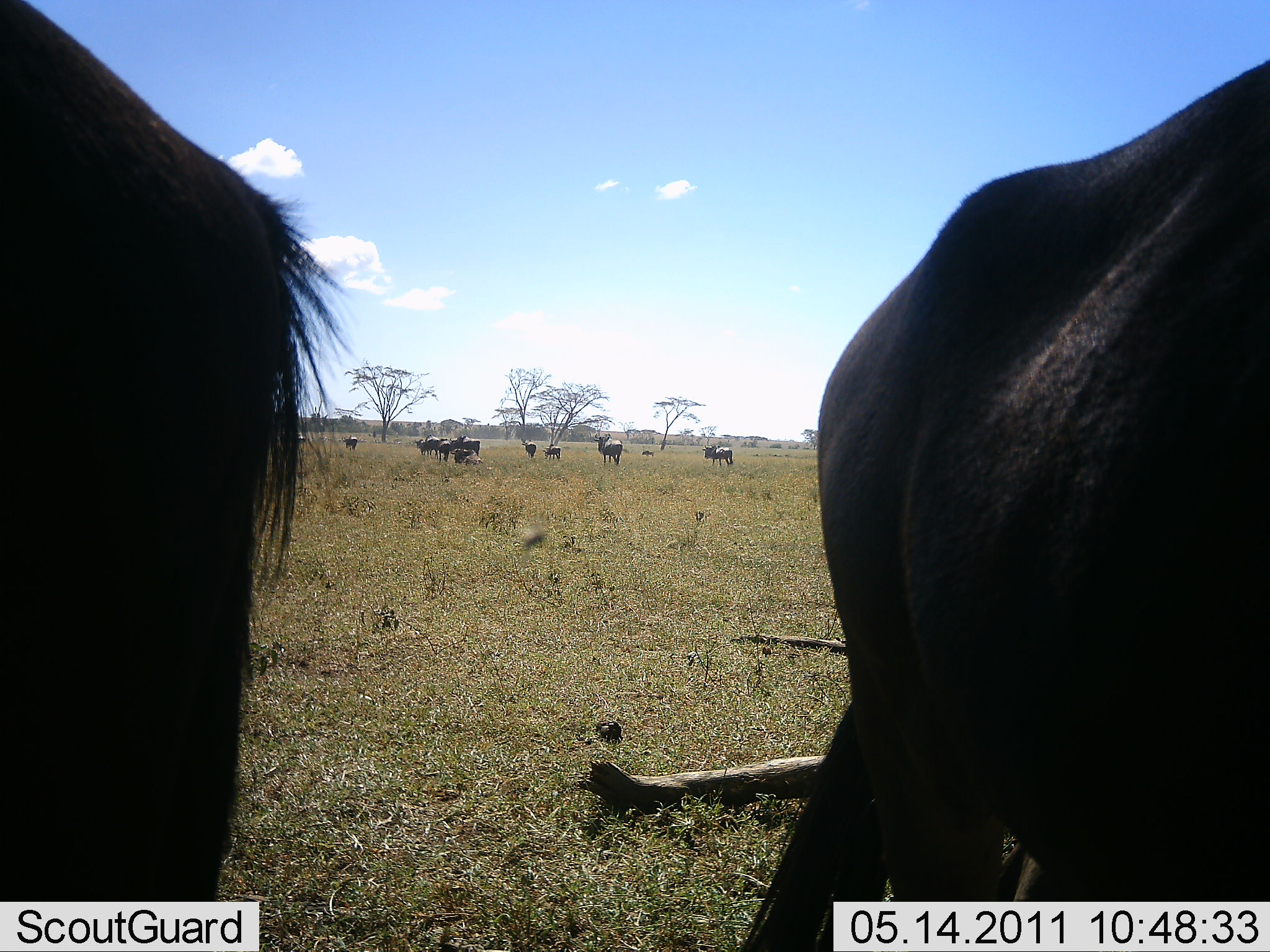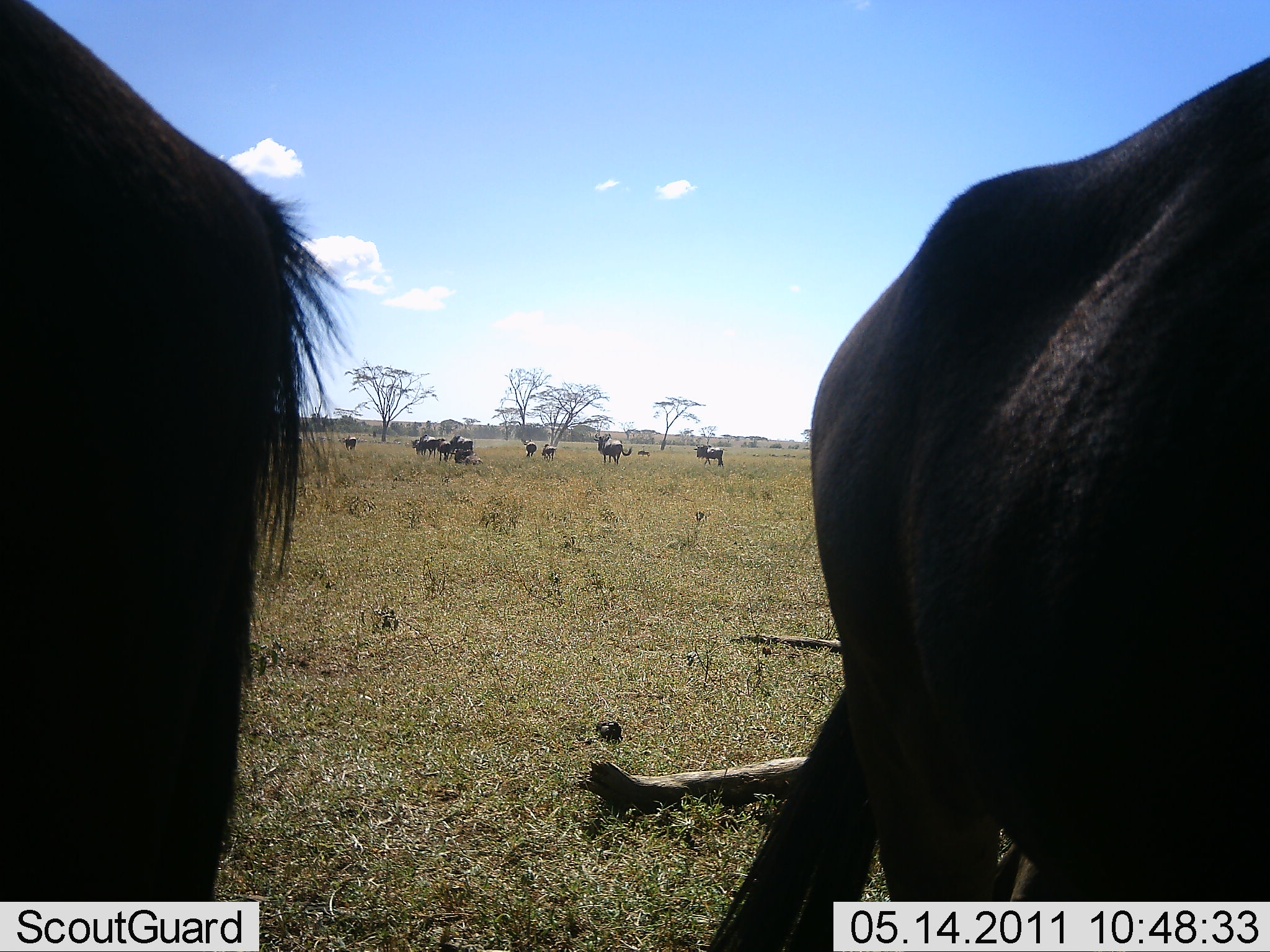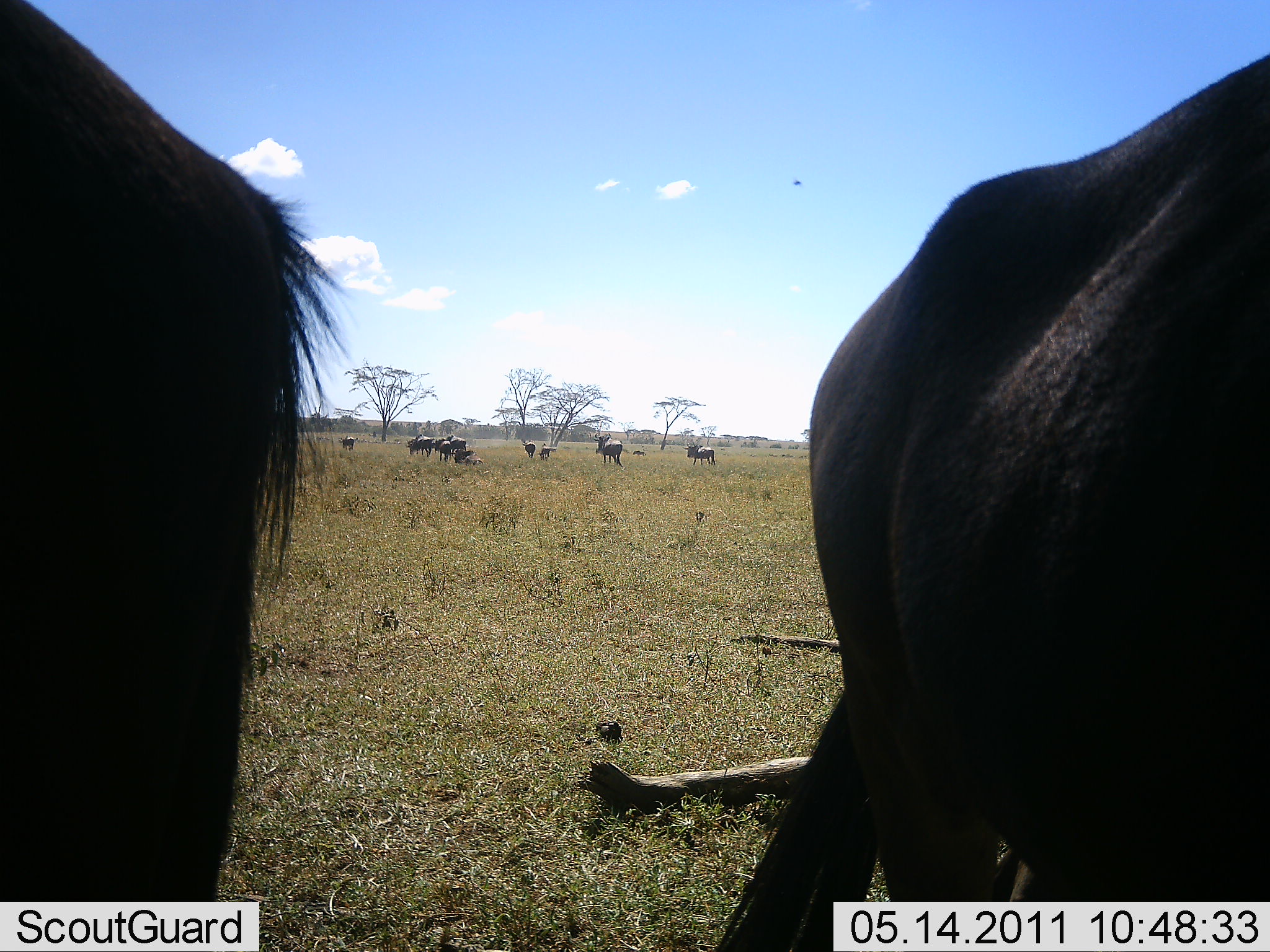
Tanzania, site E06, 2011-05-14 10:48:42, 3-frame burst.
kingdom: Animalia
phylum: Chordata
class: Mammalia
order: Artiodactyla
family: Bovidae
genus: Connochaetes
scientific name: Connochaetes taurinus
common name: blue wildebeest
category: wildebeest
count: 11-50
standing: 92%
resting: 17%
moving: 42%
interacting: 0%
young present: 0%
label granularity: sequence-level